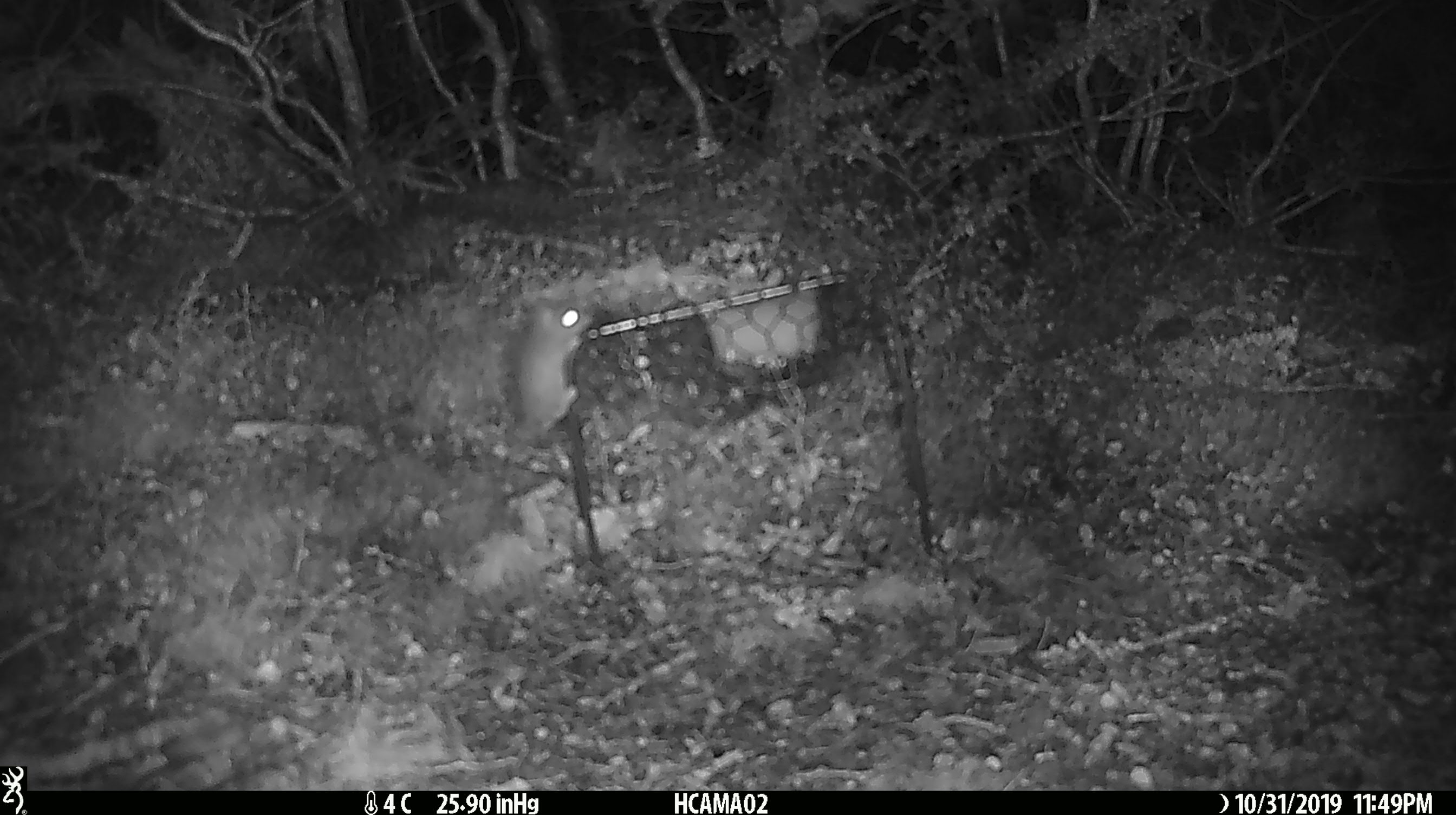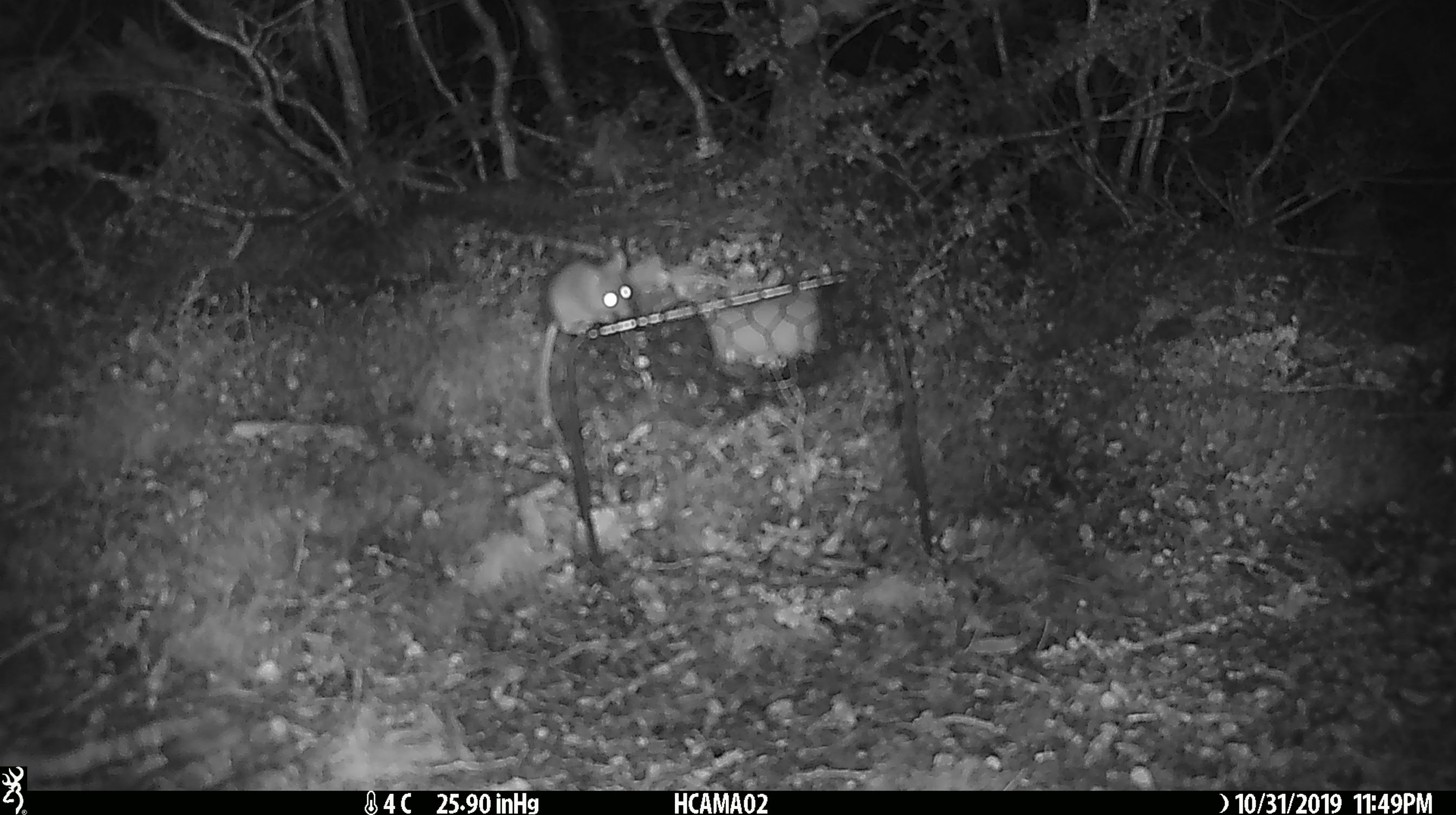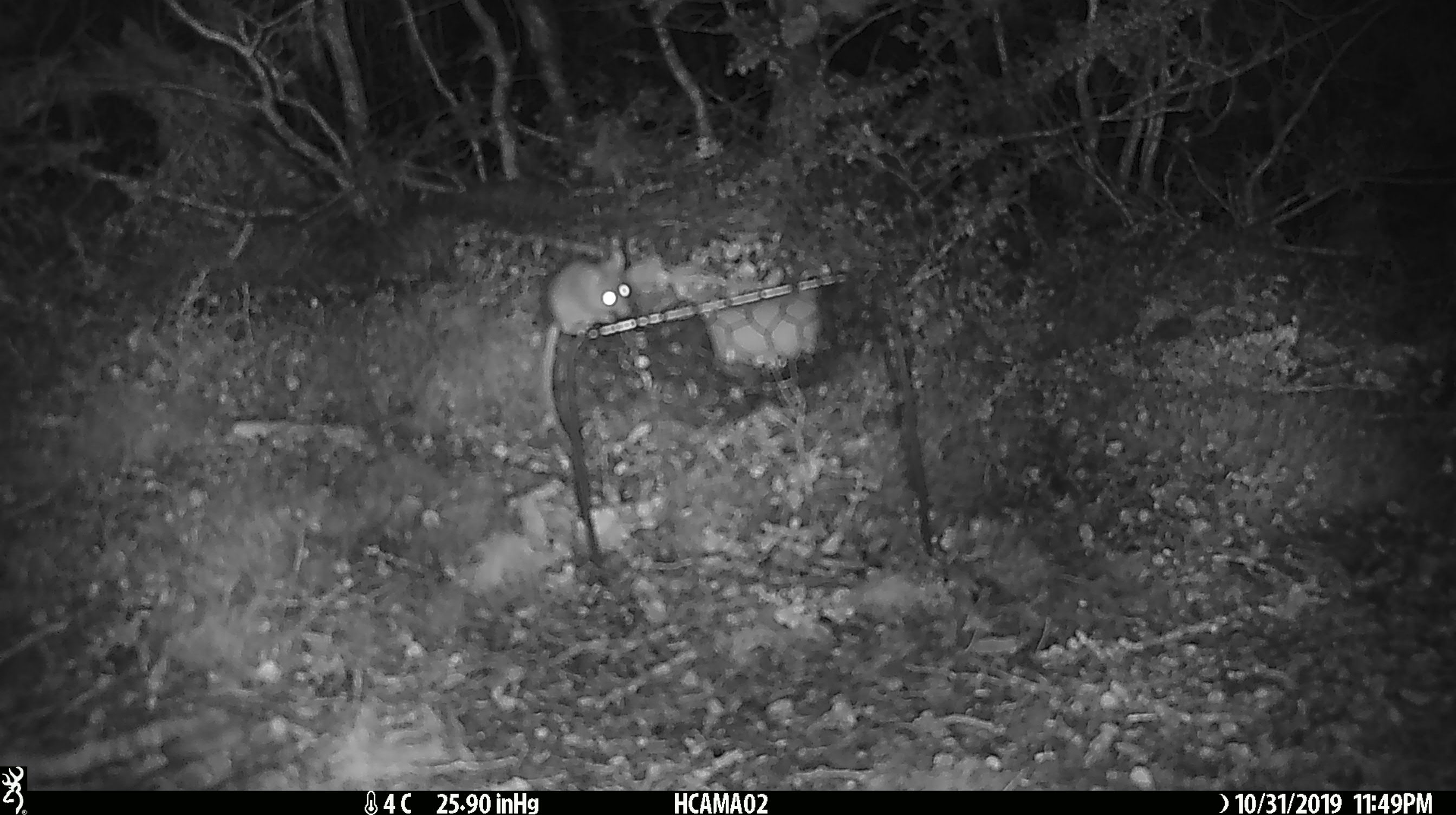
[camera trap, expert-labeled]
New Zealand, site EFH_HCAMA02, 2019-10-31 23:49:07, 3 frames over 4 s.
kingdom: Animalia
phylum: Chordata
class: Mammalia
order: Rodentia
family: Muridae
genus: Mus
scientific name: Mus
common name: mouse